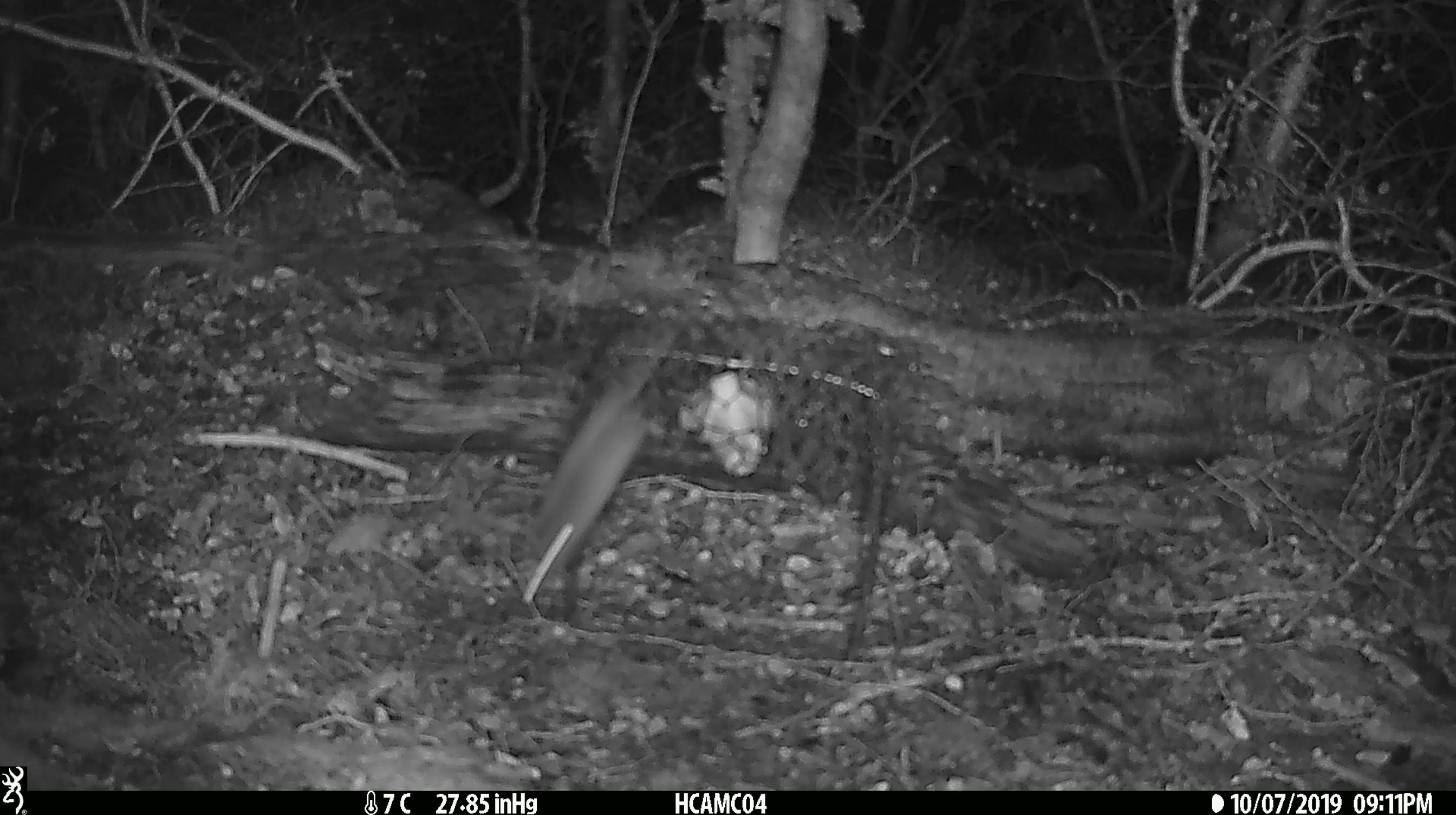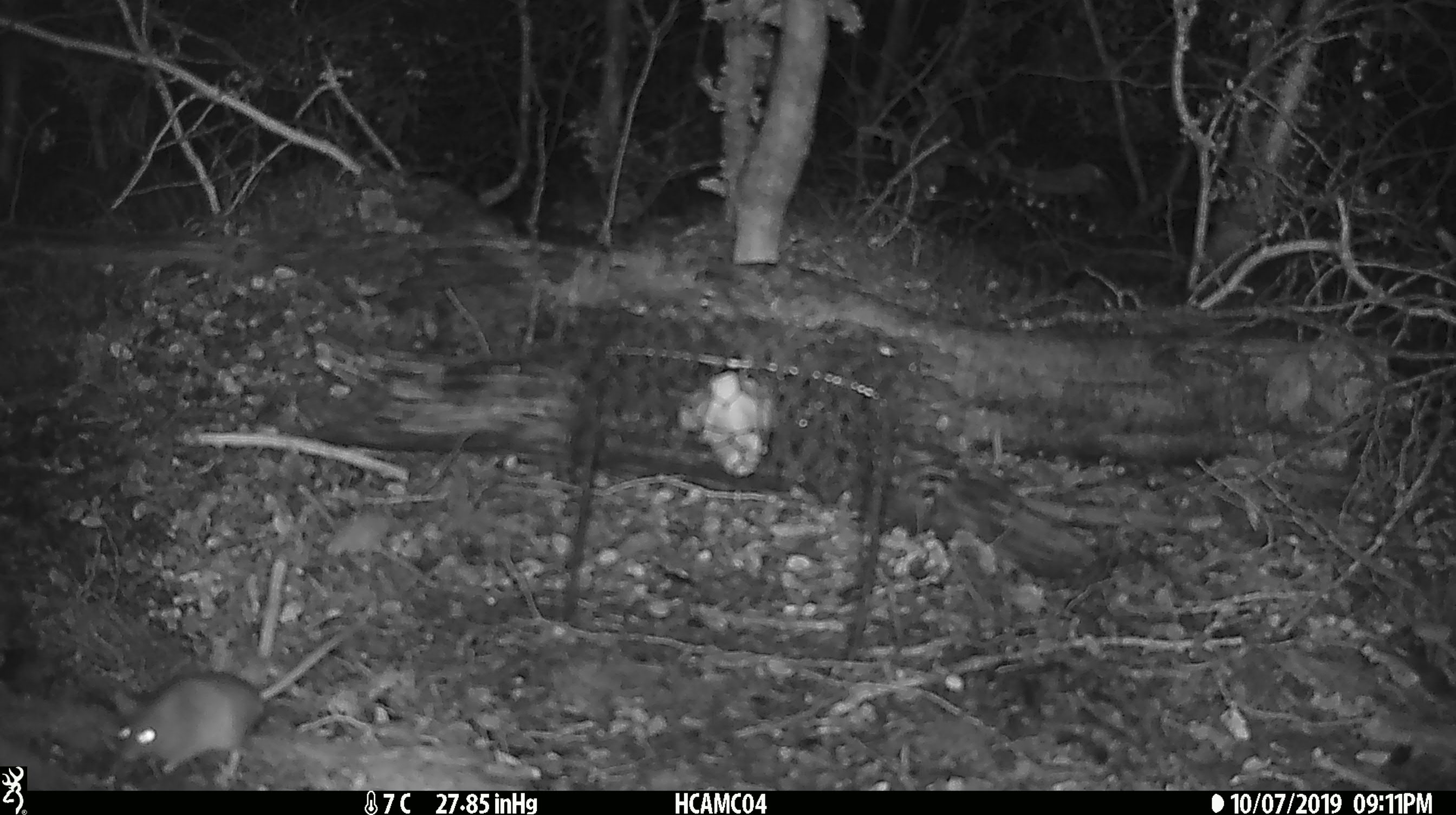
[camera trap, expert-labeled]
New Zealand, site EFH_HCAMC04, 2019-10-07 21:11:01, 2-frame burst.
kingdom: Animalia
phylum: Chordata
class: Mammalia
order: Rodentia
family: Muridae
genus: Mus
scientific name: Mus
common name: mouse